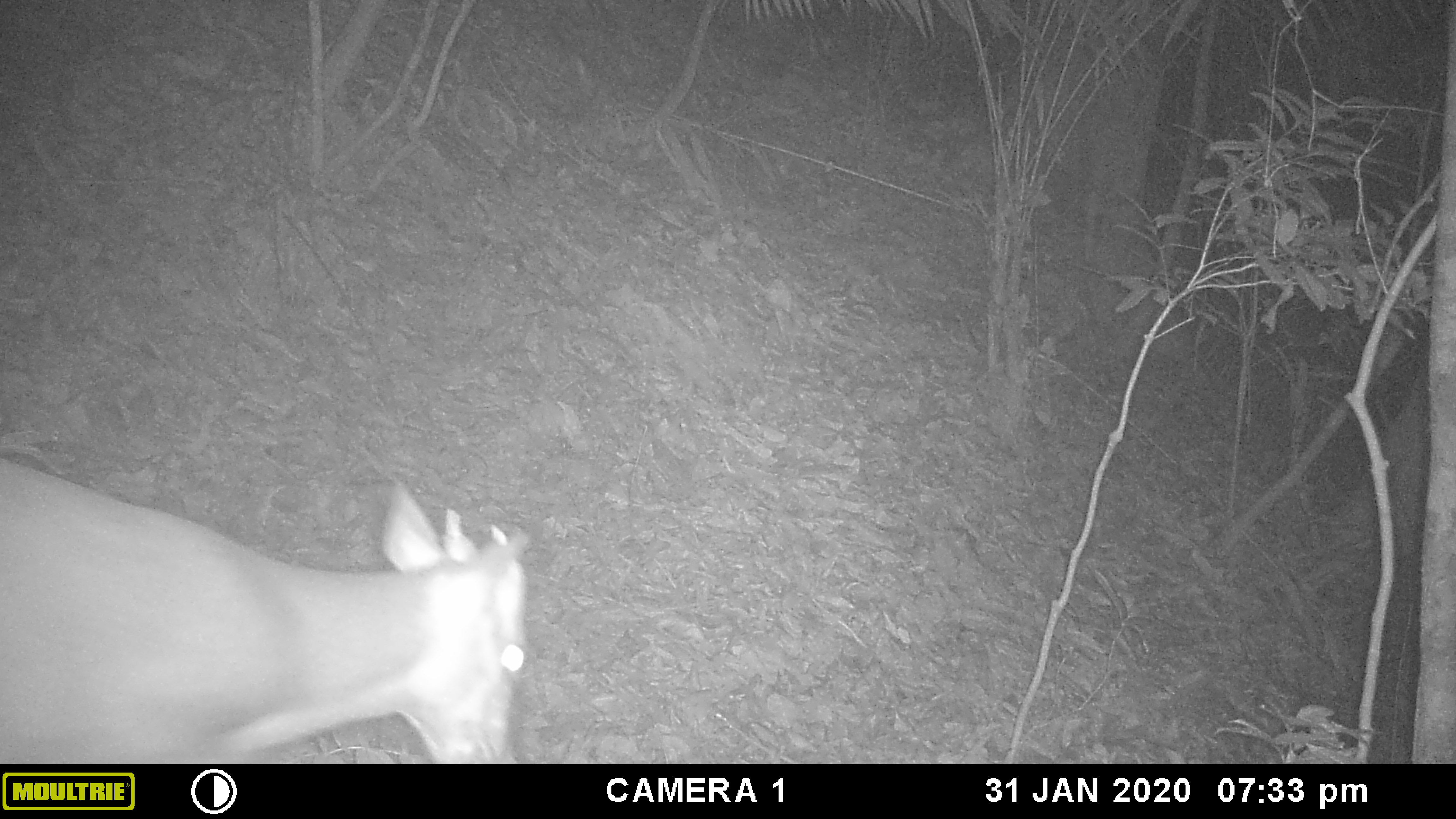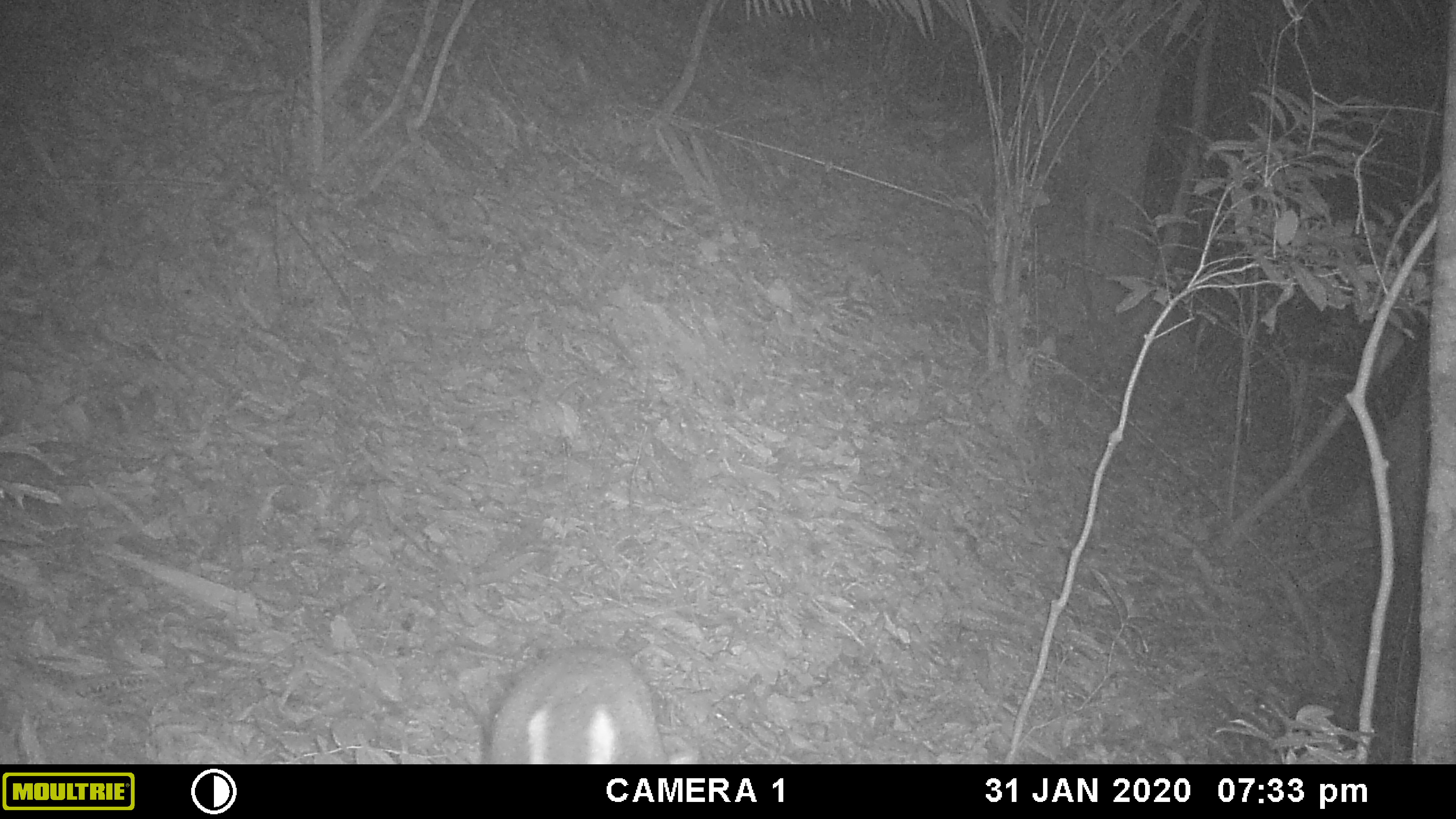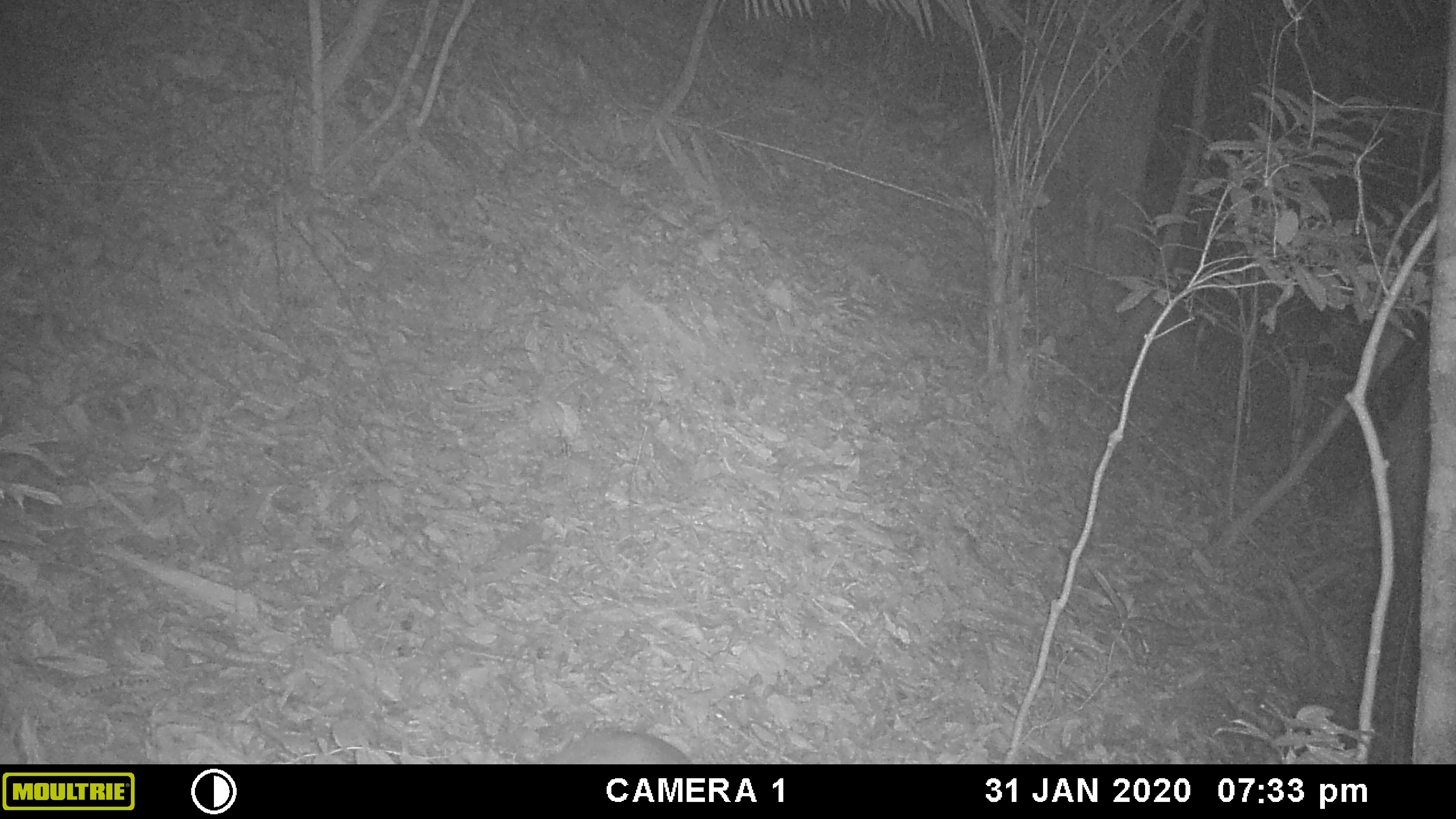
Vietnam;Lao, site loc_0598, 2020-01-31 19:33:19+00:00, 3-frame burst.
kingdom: Animalia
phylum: Chordata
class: Mammalia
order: Artiodactyla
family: Cervidae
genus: Muntiacus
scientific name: Muntiacus rooseveltorum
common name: roosevelt's muntjac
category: roosevelts muntjac group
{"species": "roosevelts muntjac group (roosevelt's muntjac) (Muntiacus rooseveltorum)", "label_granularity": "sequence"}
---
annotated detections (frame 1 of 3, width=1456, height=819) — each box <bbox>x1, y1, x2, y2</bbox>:
roosevelts muntjac group: <bbox>0, 457, 530, 763</bbox>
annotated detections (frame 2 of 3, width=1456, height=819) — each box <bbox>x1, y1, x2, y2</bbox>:
roosevelts muntjac group: <bbox>479, 644, 670, 764</bbox>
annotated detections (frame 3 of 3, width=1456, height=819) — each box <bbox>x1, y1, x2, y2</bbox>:
roosevelts muntjac group: <bbox>553, 729, 694, 764</bbox>